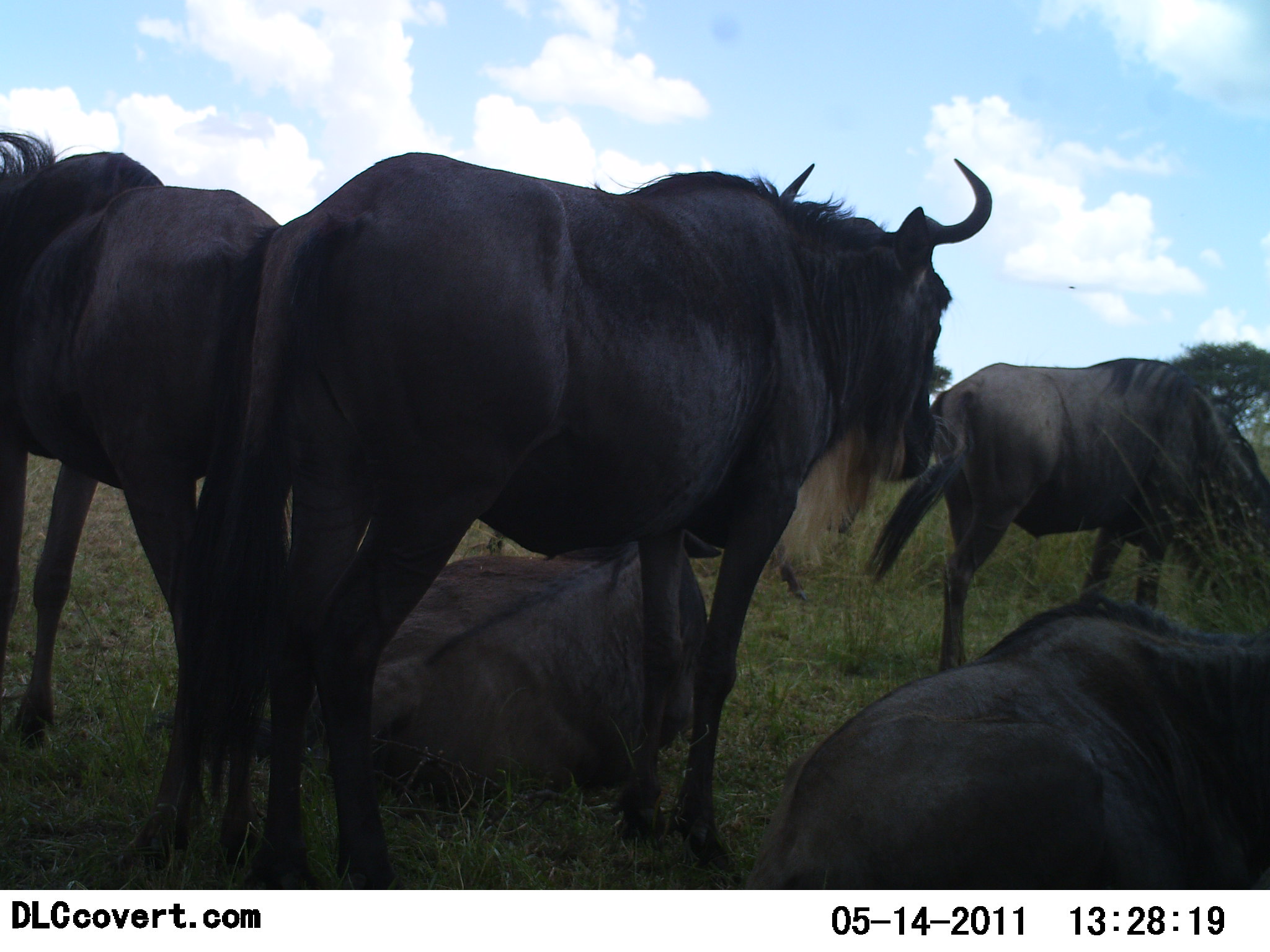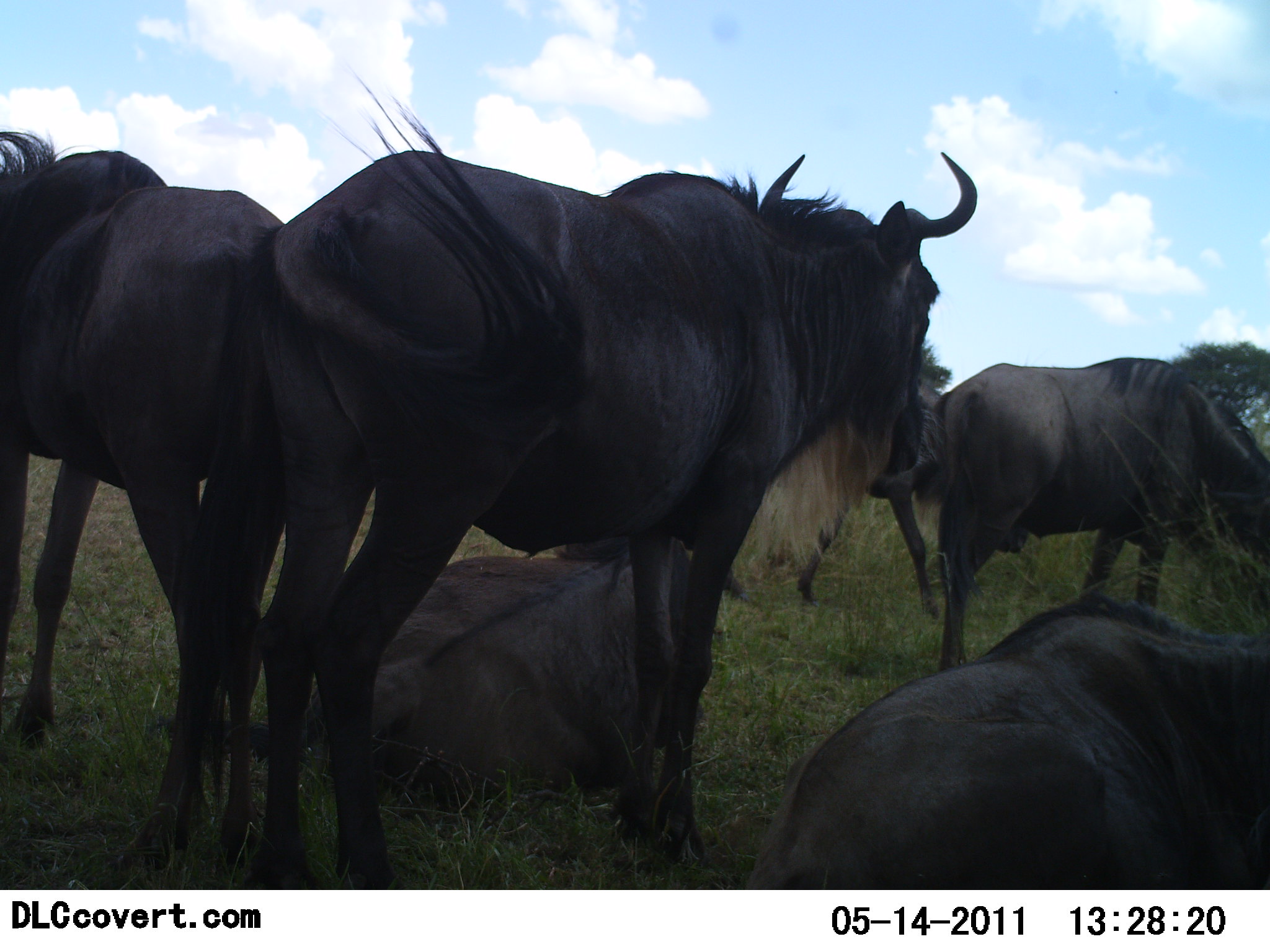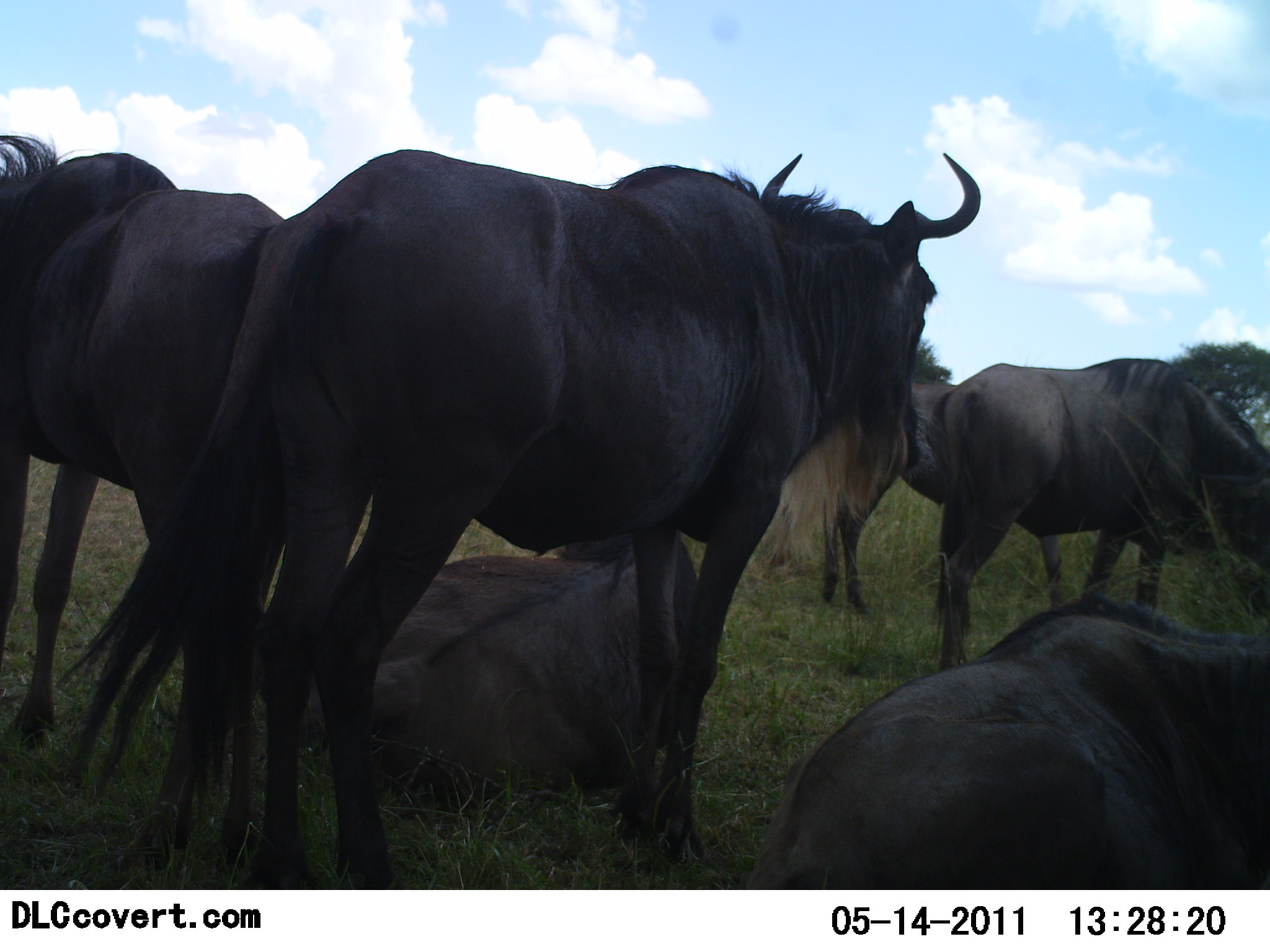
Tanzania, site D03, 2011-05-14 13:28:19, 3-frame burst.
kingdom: Animalia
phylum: Chordata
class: Mammalia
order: Artiodactyla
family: Bovidae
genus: Connochaetes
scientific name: Connochaetes taurinus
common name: blue wildebeest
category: wildebeest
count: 6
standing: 100%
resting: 100%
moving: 0%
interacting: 9%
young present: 0%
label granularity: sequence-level